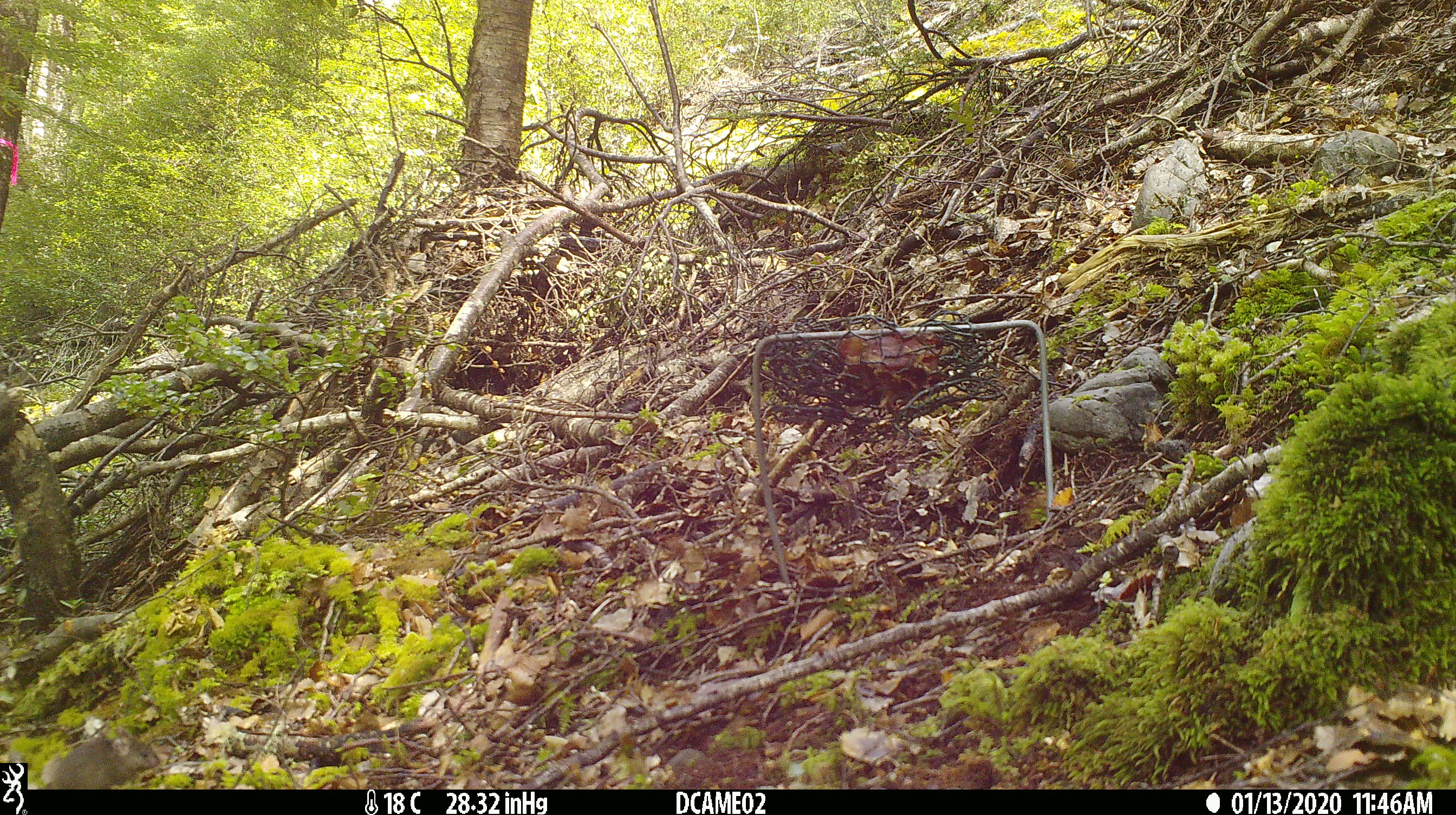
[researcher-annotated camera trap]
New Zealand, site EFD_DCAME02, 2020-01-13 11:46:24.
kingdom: Animalia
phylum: Chordata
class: Mammalia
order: Rodentia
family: Muridae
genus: Mus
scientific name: Mus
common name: mouse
Mouse (Mus).